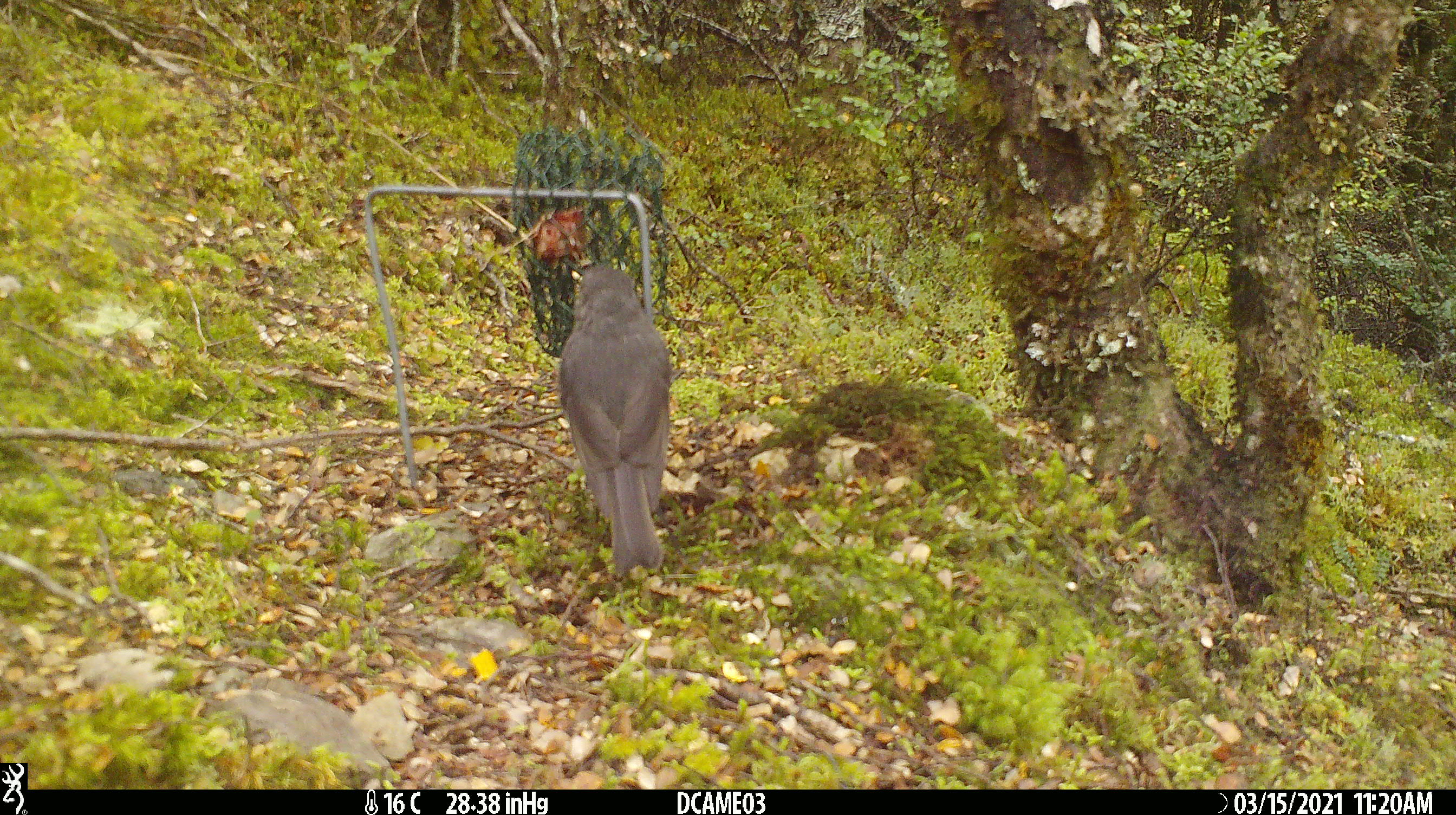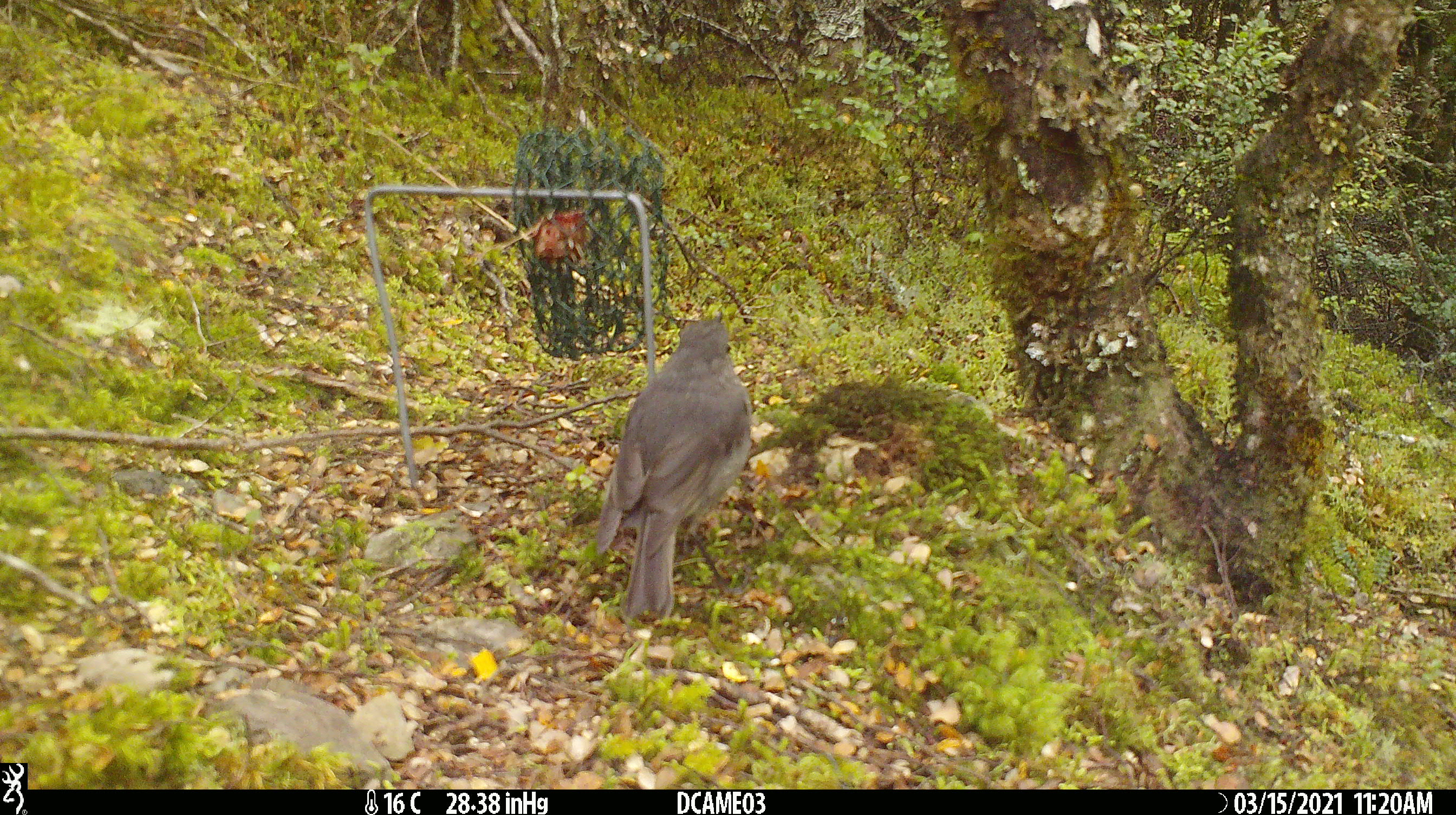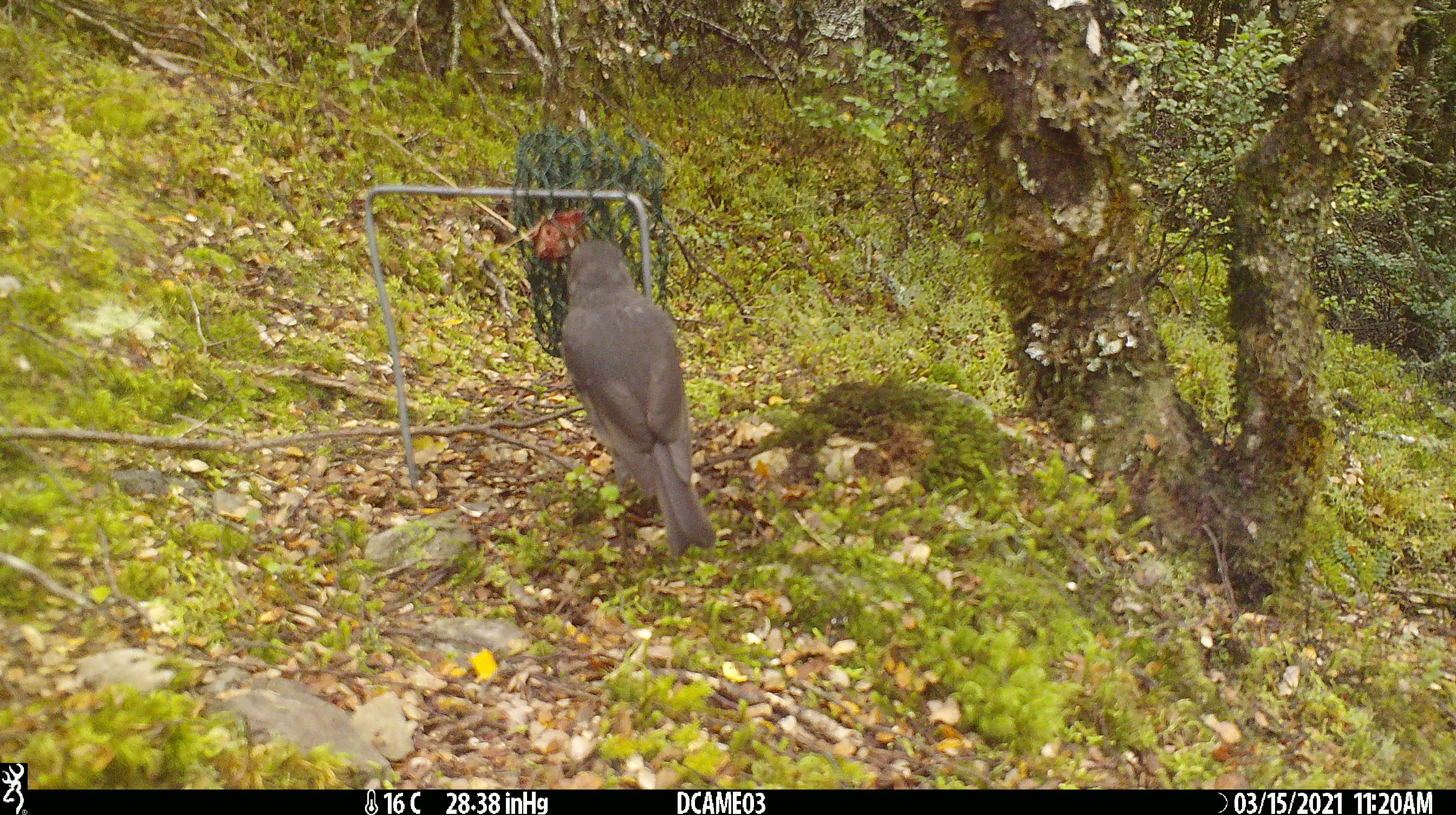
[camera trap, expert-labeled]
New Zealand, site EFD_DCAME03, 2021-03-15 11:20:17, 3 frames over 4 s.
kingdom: Animalia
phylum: Chordata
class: Aves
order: Passeriformes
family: Petroicidae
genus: Petroica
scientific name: Petroica australis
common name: new zealand robin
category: robin